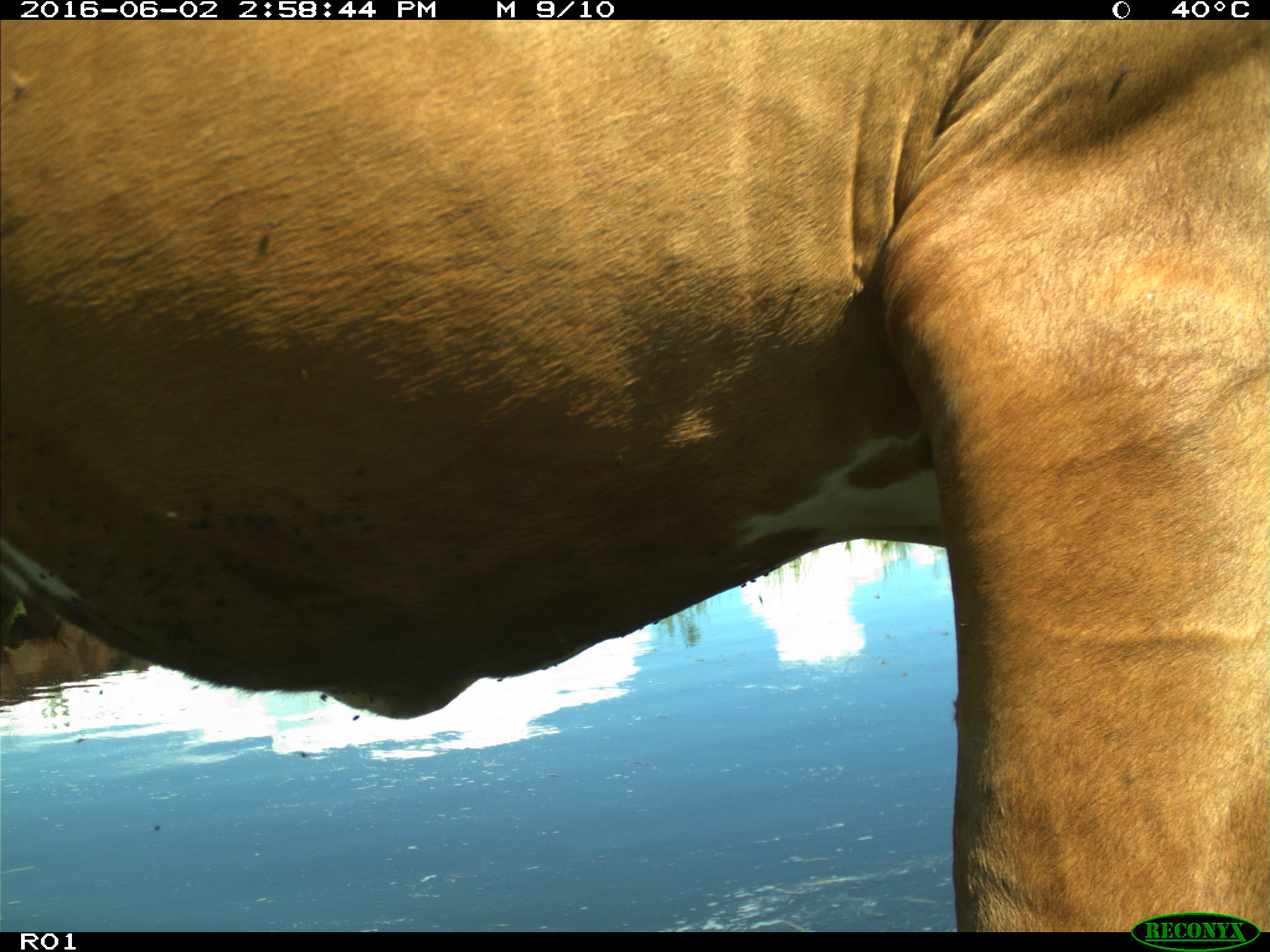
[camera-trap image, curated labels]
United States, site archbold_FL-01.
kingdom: Animalia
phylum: Chordata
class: Mammalia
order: Artiodactyla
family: Bovidae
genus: Bos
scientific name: Bos taurus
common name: domestic cow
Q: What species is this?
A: Bos taurus (domestic cow).